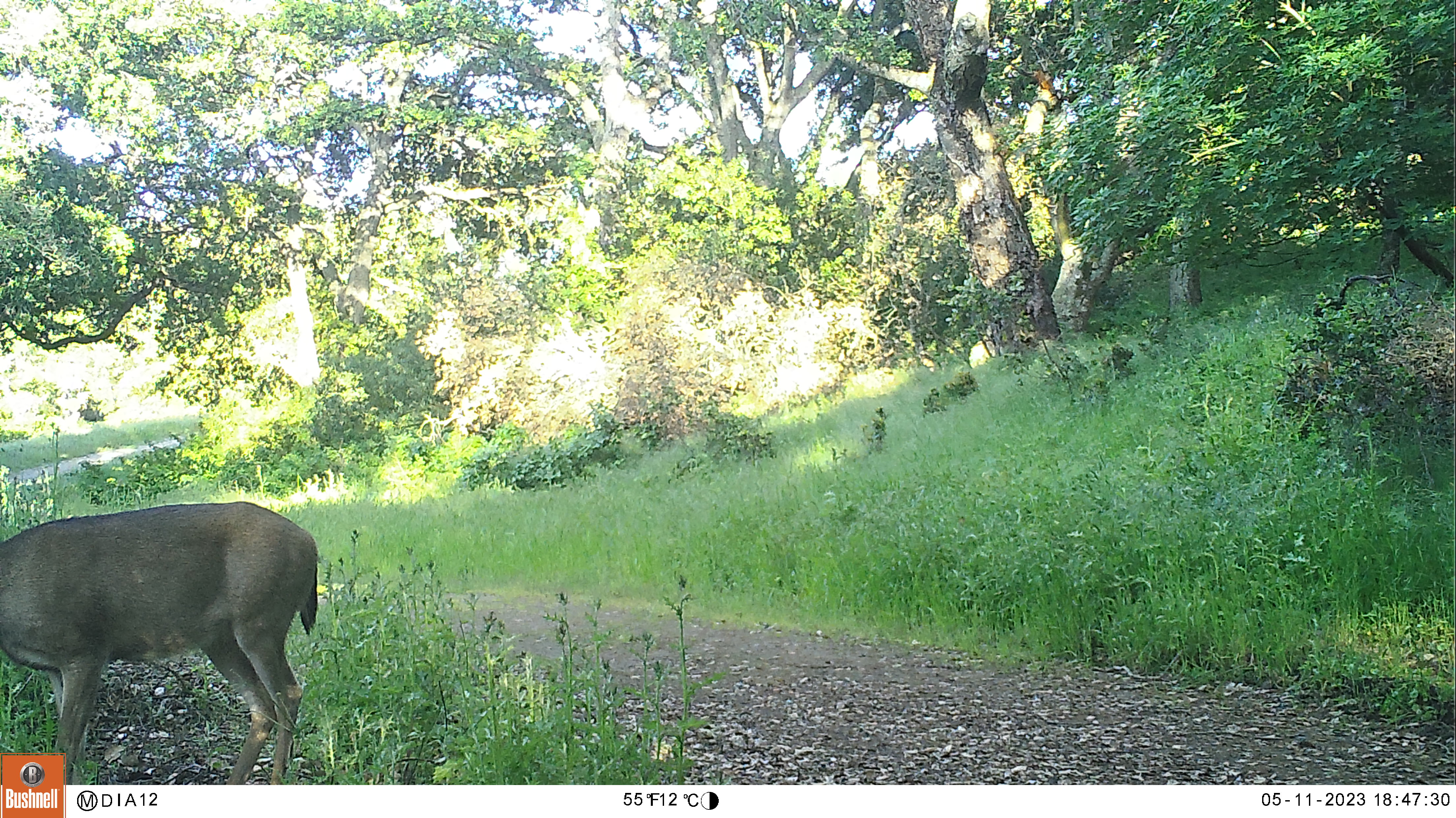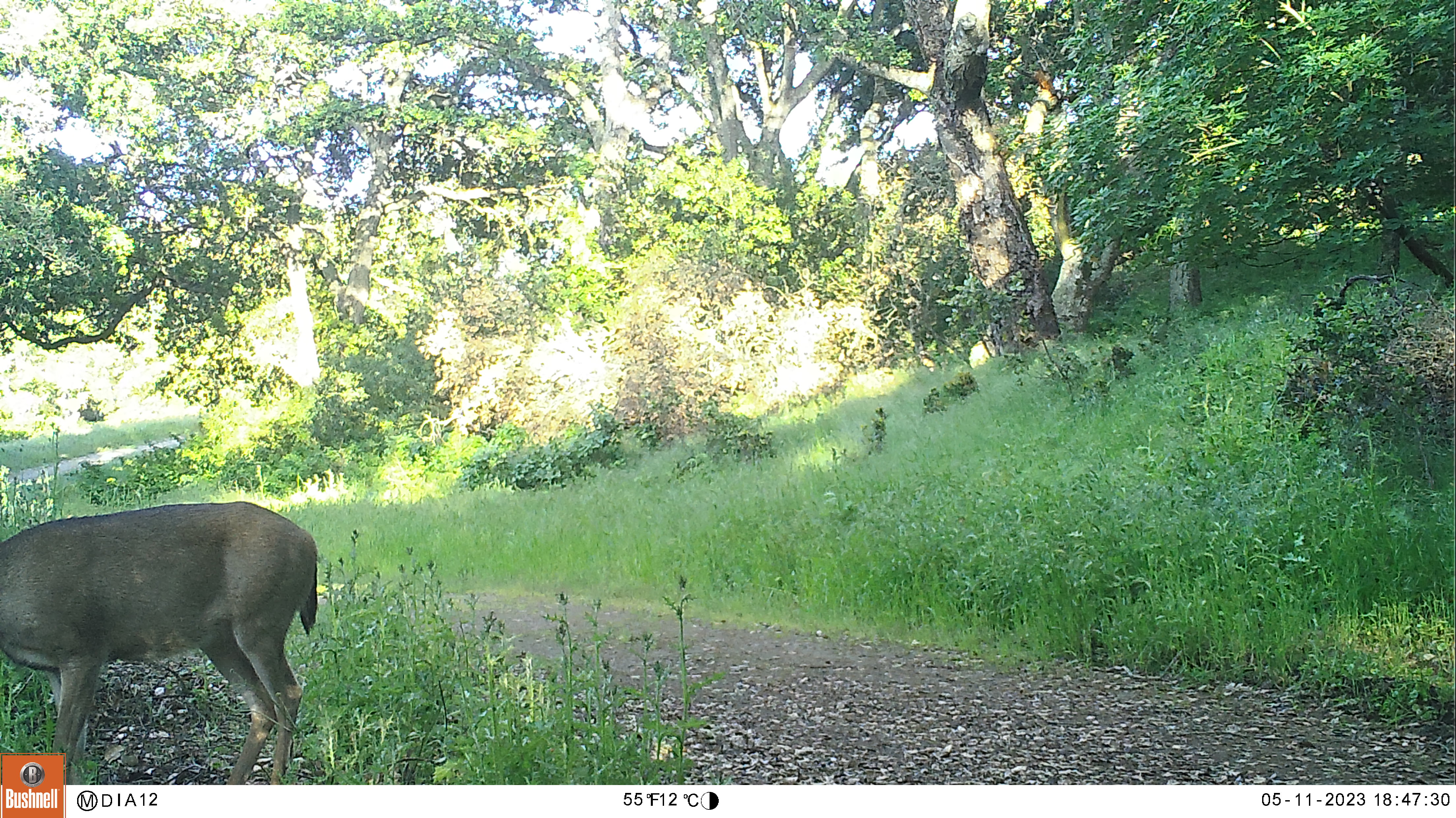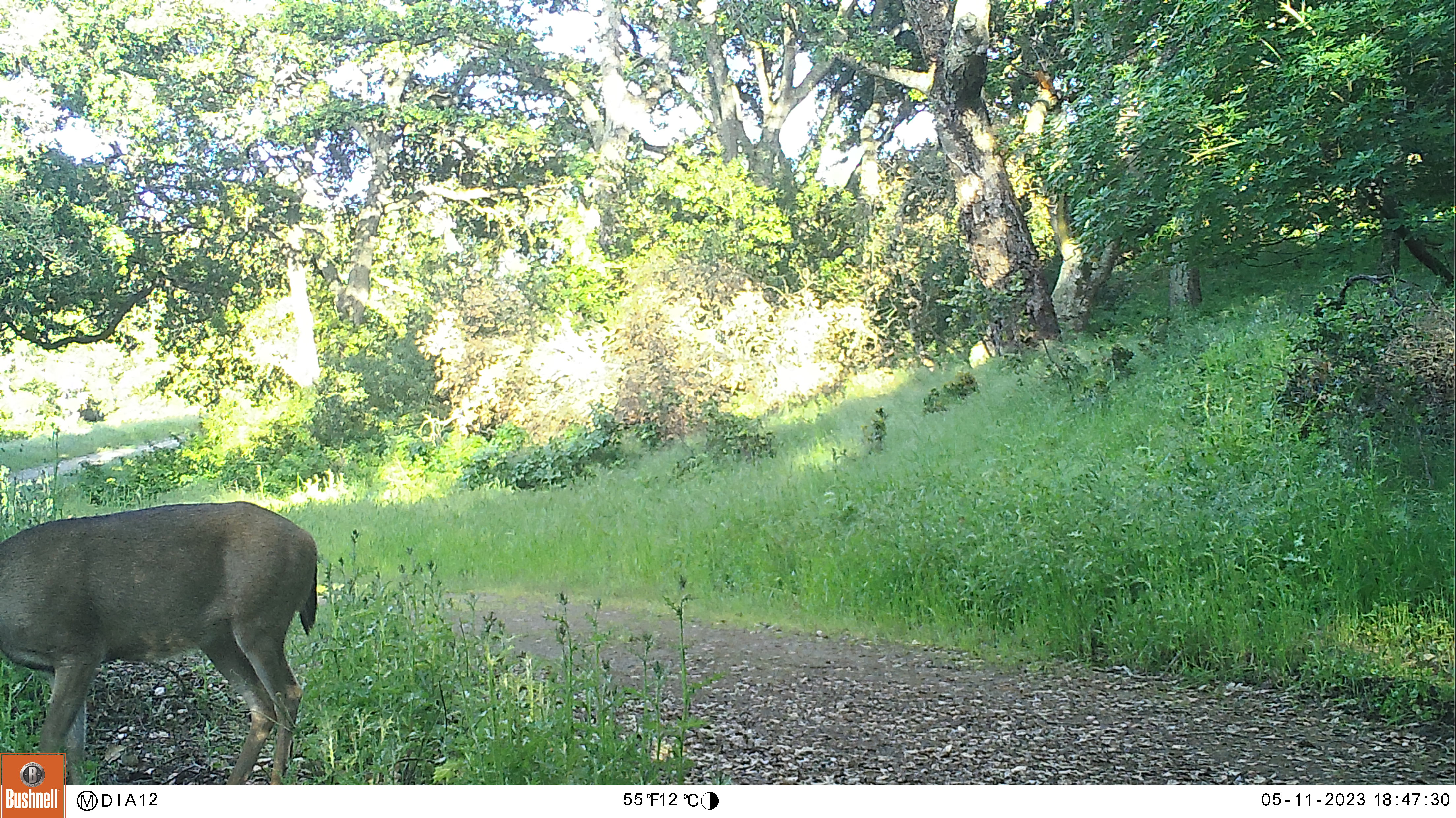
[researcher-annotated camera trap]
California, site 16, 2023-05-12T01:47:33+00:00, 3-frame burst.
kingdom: Animalia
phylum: Chordata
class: Mammalia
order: Artiodactyla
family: Cervidae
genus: Odocoileus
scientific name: Odocoileus hemionus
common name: mule deer